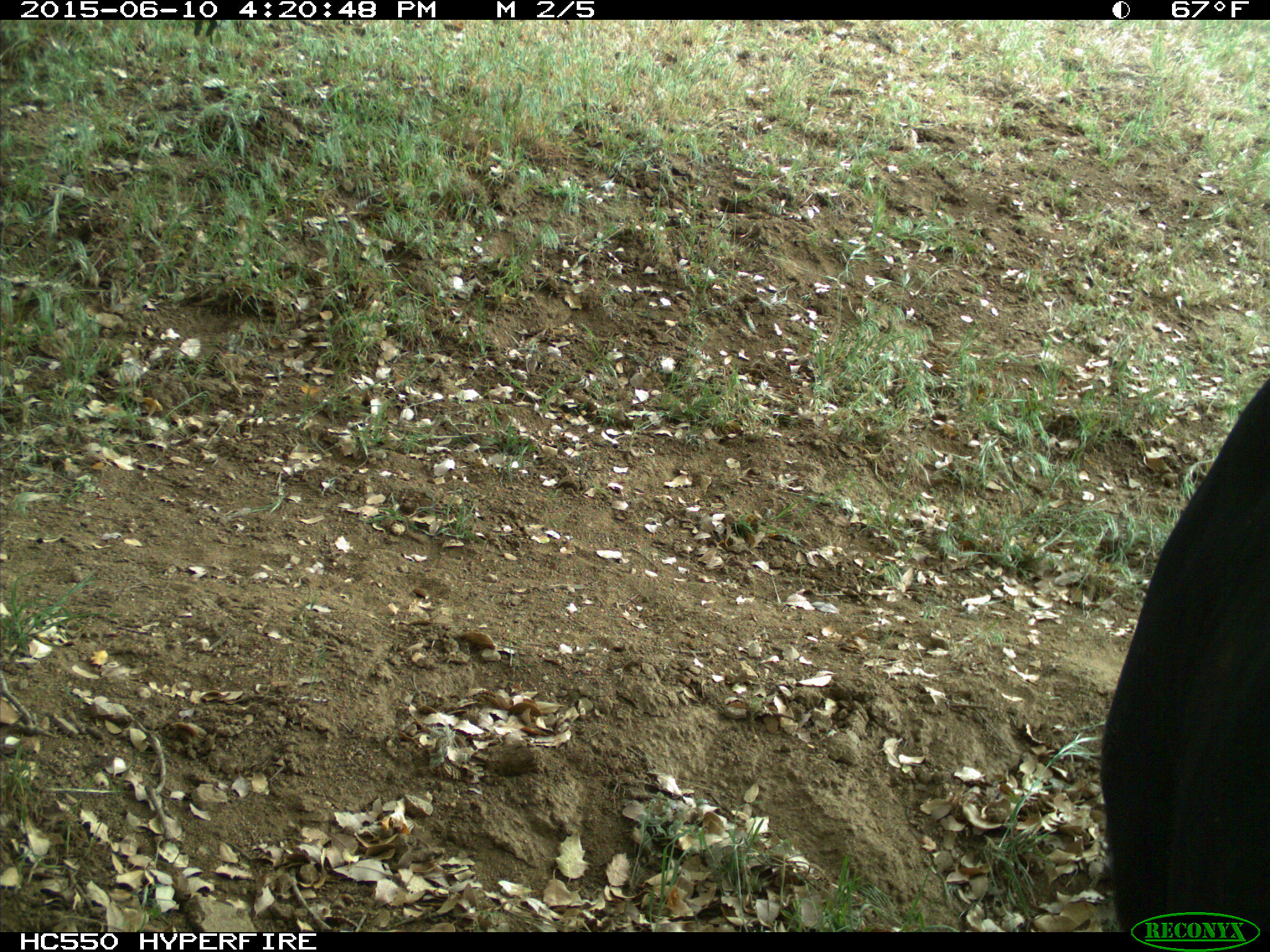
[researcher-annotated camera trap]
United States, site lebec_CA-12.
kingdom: Animalia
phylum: Chordata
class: Mammalia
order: Artiodactyla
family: Bovidae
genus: Bos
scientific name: Bos taurus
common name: domestic cow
Bos taurus (domestic cow).